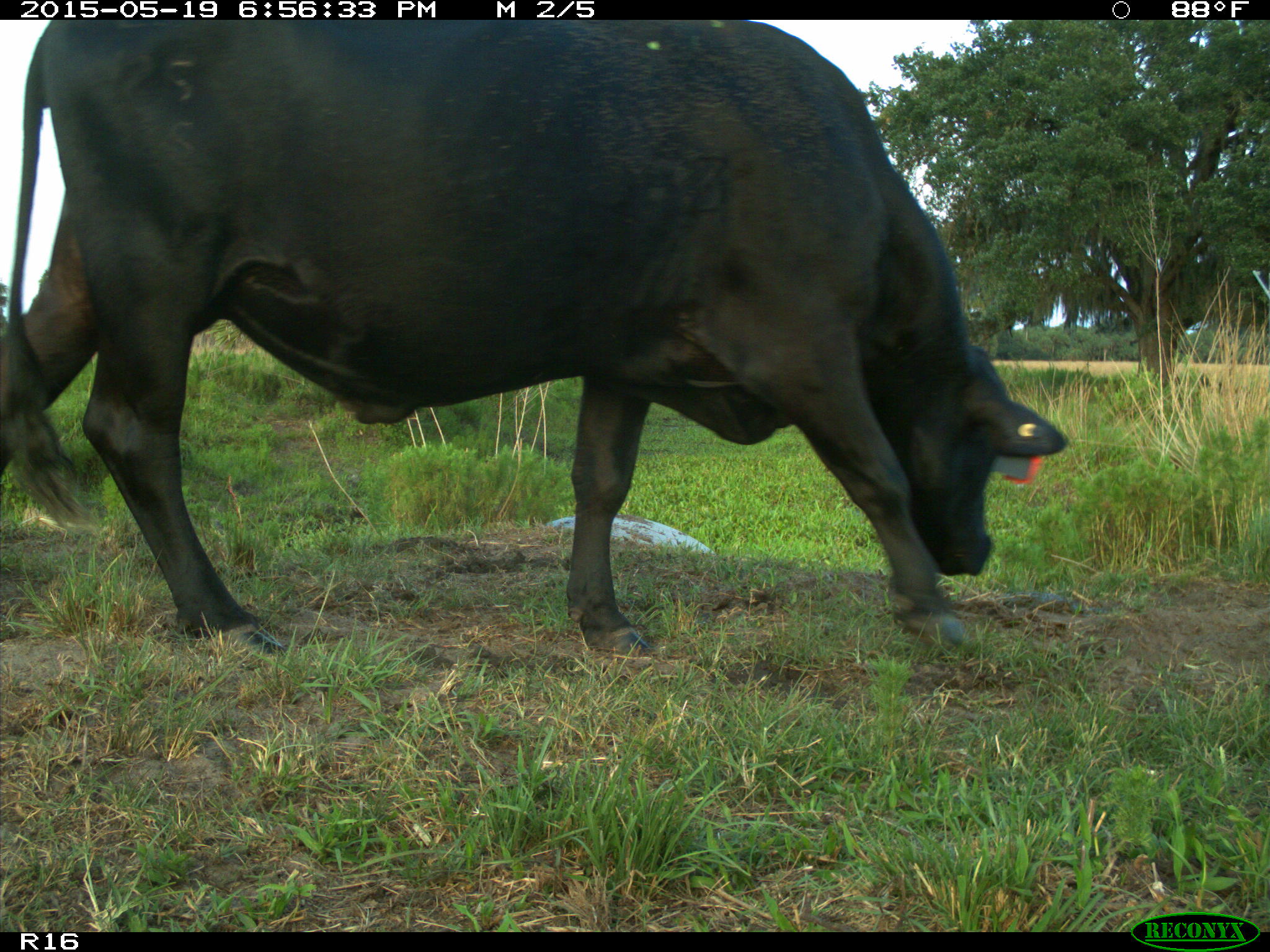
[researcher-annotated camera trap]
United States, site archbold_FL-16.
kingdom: Animalia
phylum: Chordata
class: Mammalia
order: Artiodactyla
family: Bovidae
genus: Bos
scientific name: Bos taurus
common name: domestic cow